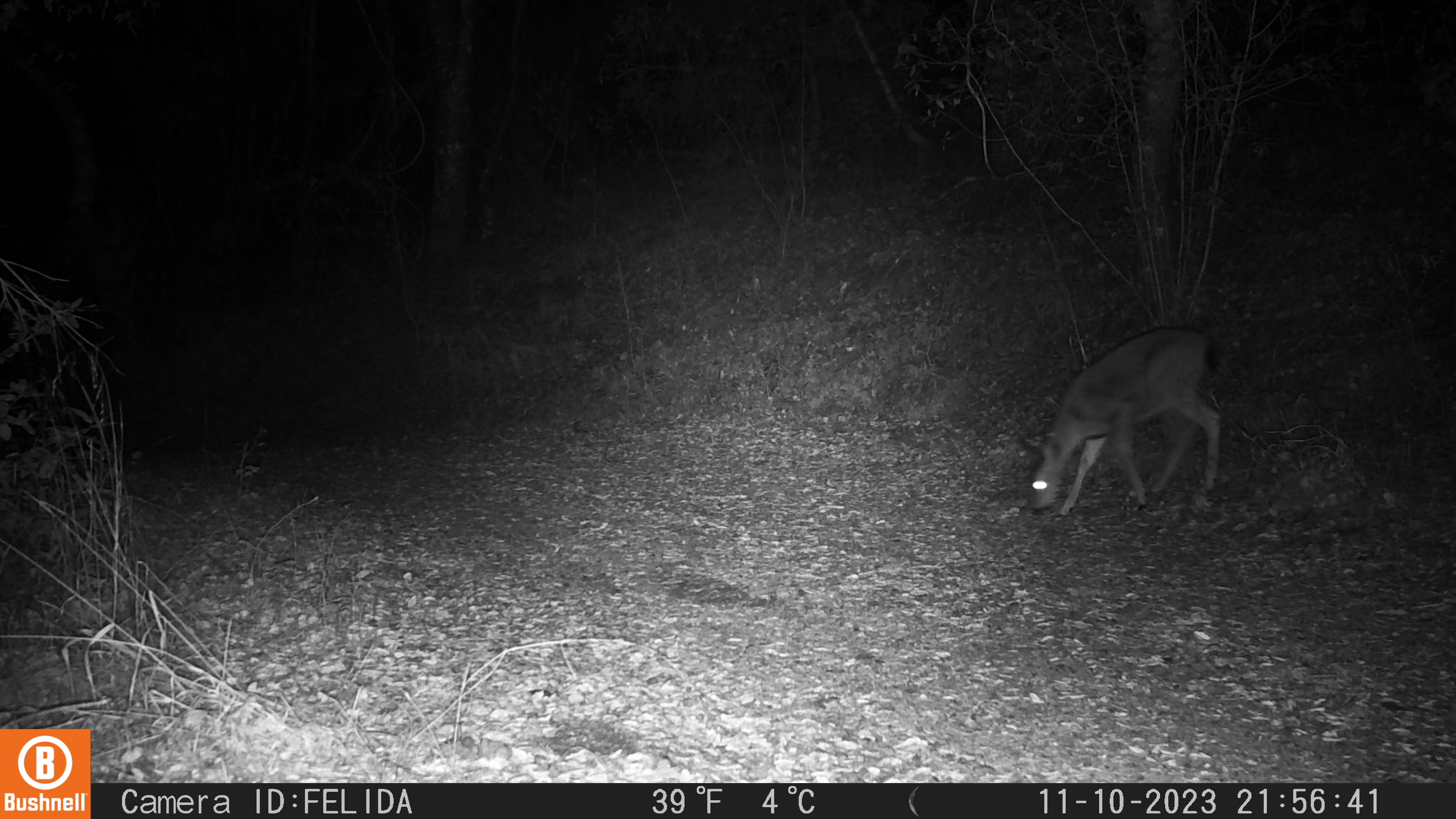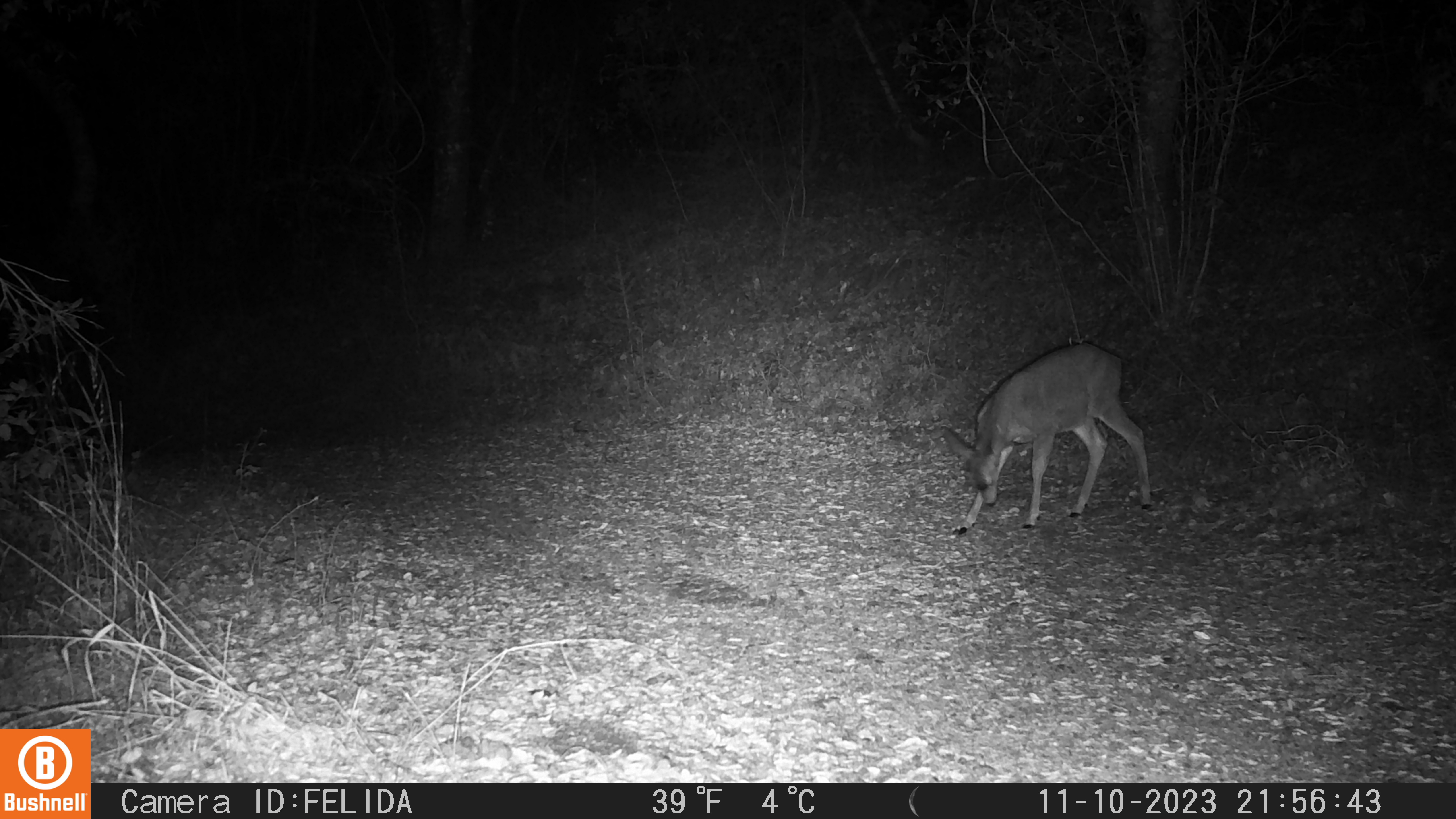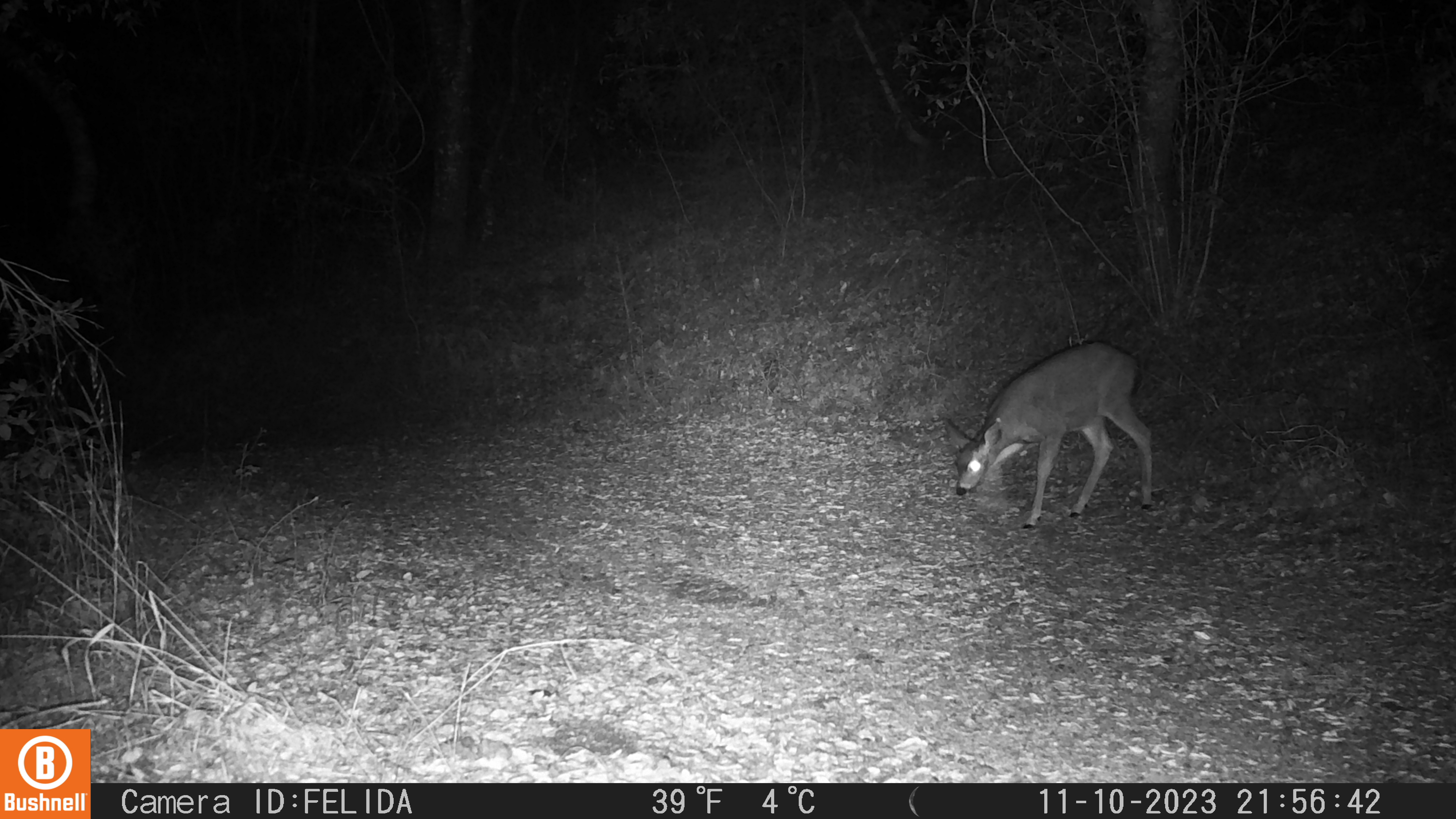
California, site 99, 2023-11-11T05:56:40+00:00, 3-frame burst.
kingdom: Animalia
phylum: Chordata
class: Mammalia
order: Artiodactyla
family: Cervidae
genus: Odocoileus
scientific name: Odocoileus hemionus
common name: mule deer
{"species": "mule deer (Odocoileus hemionus)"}